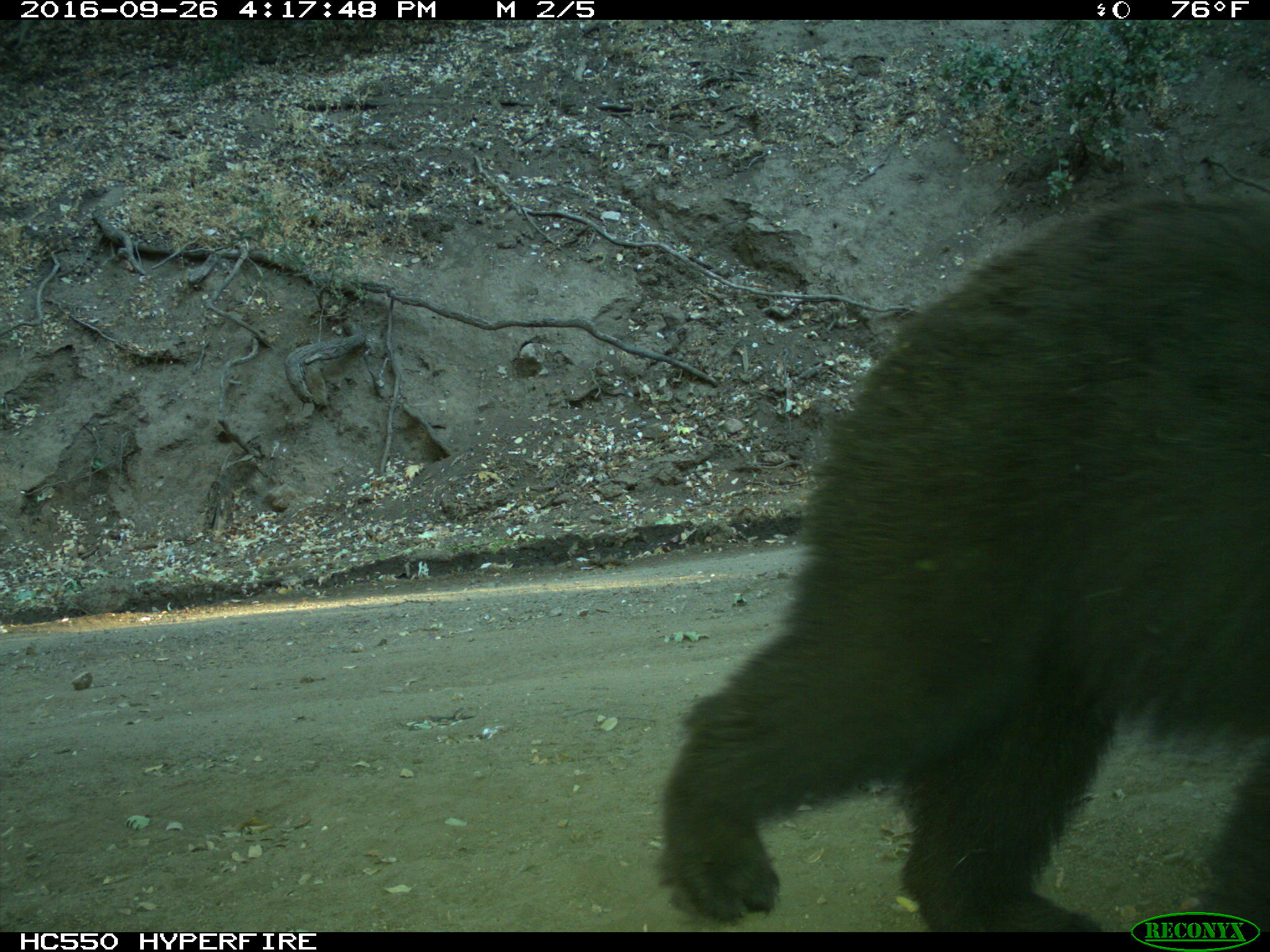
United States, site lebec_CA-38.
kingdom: Animalia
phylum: Chordata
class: Mammalia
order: Carnivora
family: Ursidae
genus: Ursus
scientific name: Ursus americanus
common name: american black bear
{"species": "Ursus americanus (american black bear)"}